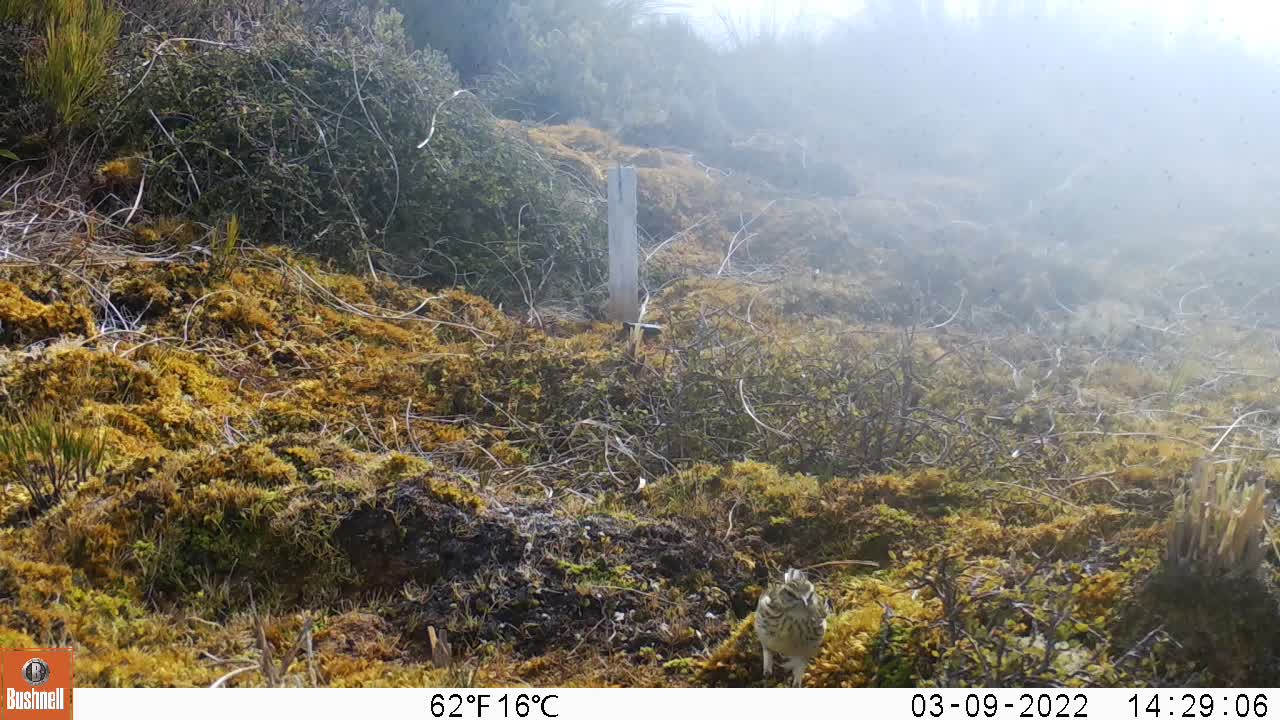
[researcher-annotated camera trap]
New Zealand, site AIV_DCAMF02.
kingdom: Animalia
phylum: Chordata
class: Aves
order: Passeriformes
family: Motacillidae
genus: Anthus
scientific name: Anthus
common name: pipit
Pipit (Anthus).